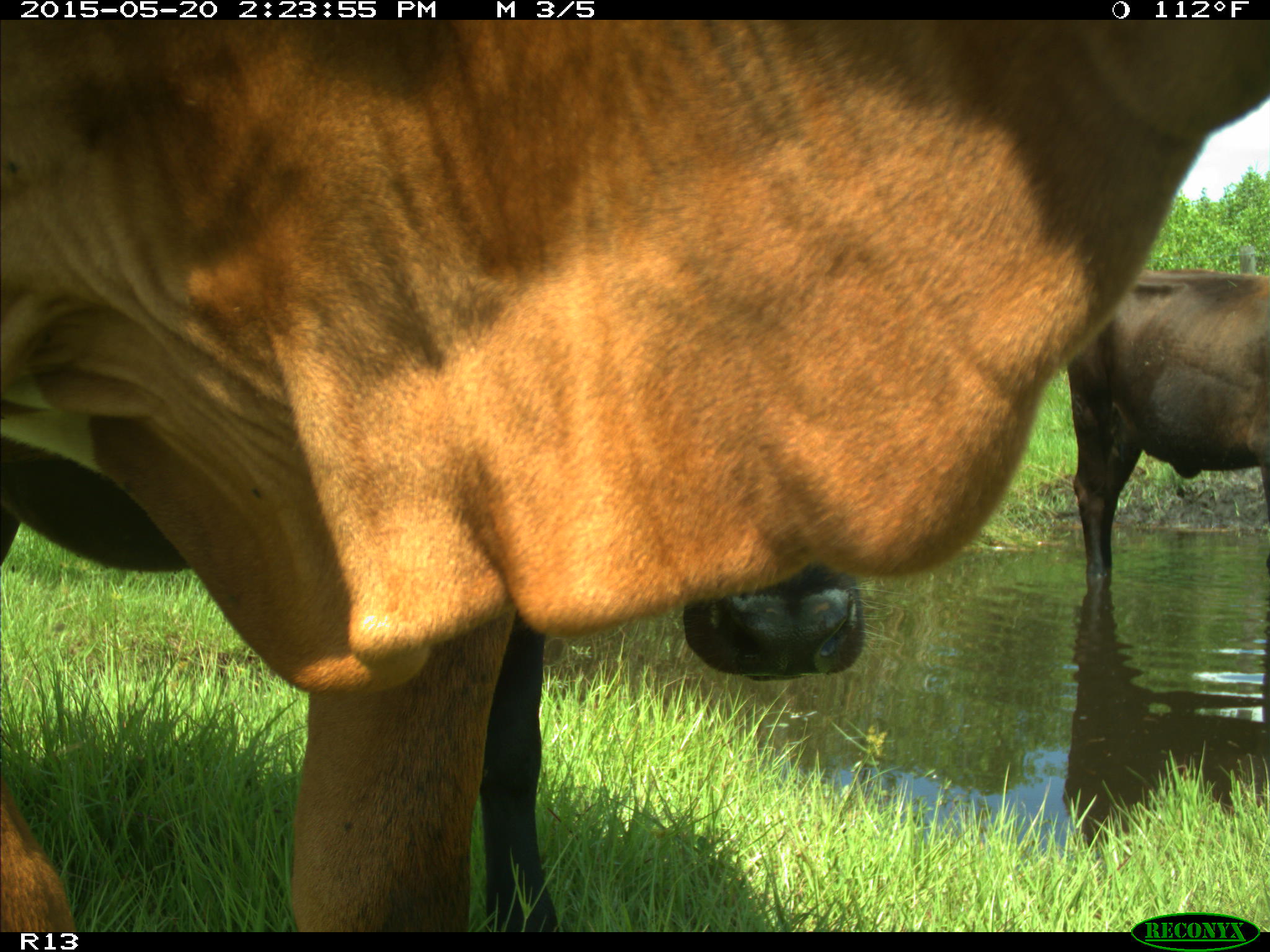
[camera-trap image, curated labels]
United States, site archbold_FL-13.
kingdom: Animalia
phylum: Chordata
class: Mammalia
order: Artiodactyla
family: Bovidae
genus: Bos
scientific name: Bos taurus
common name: domestic cow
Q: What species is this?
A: Bos taurus (domestic cow).